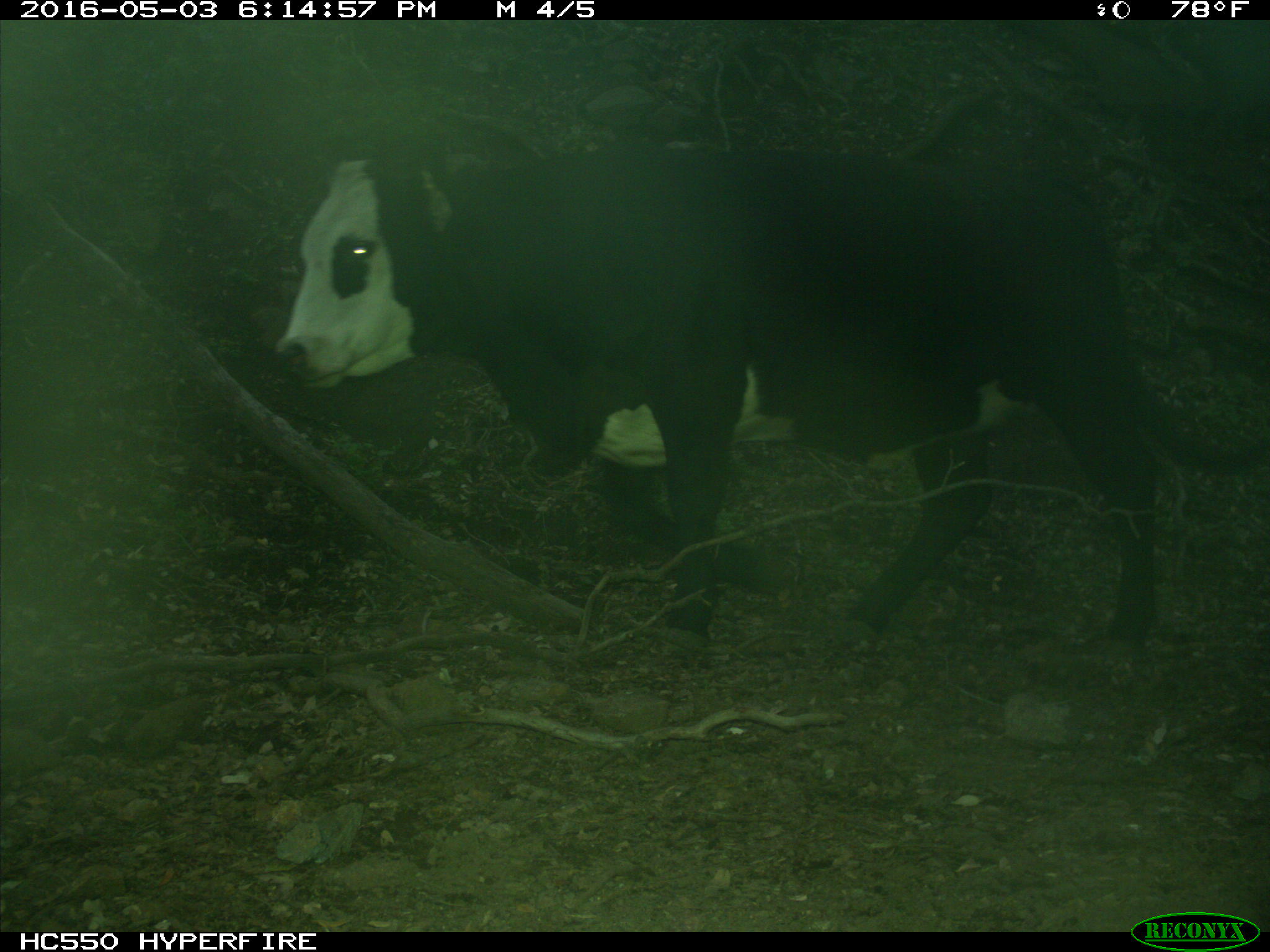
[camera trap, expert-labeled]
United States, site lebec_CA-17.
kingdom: Animalia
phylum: Chordata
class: Mammalia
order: Artiodactyla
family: Bovidae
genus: Bos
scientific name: Bos taurus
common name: domestic cow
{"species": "Bos taurus (domestic cow)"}